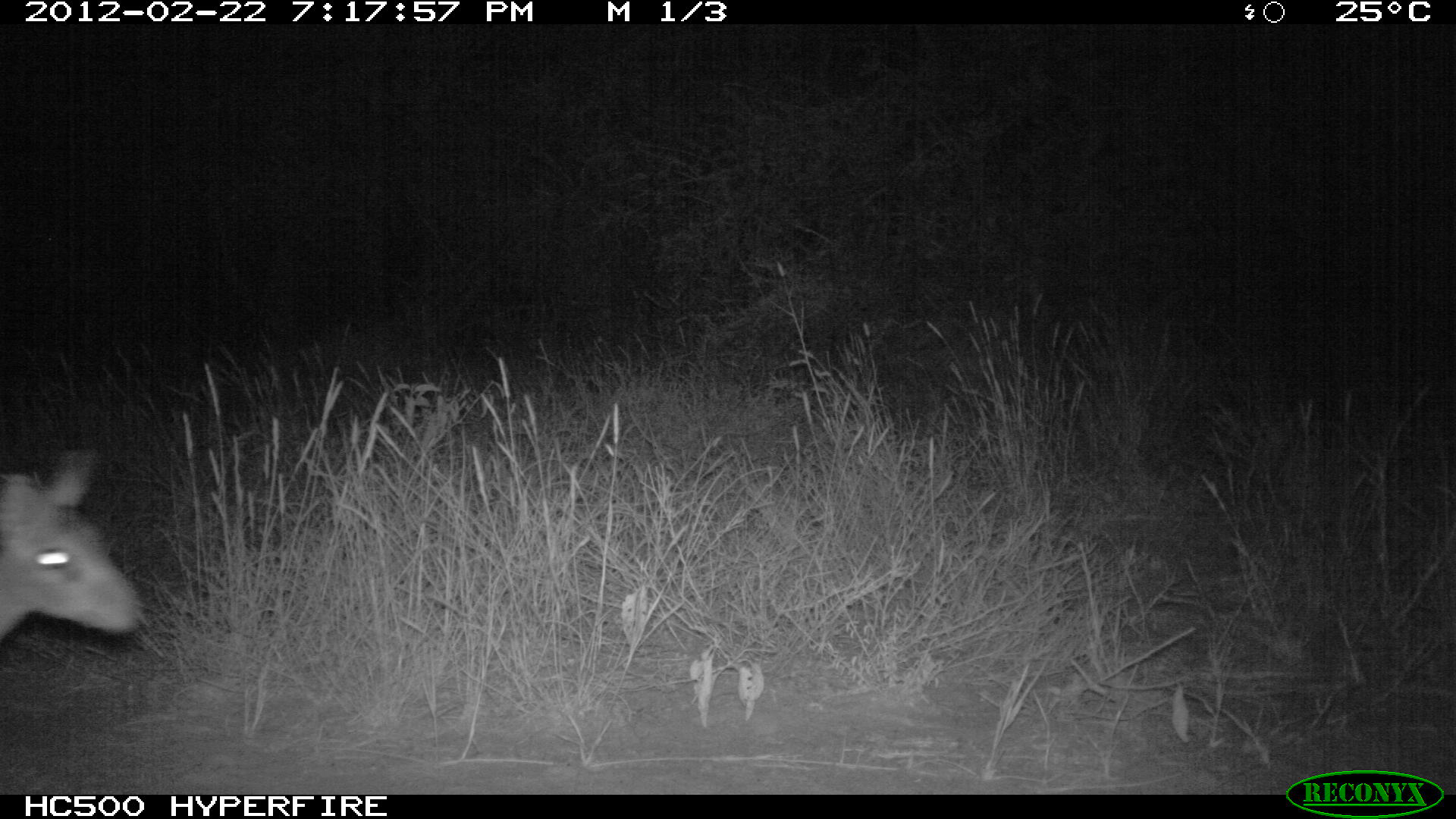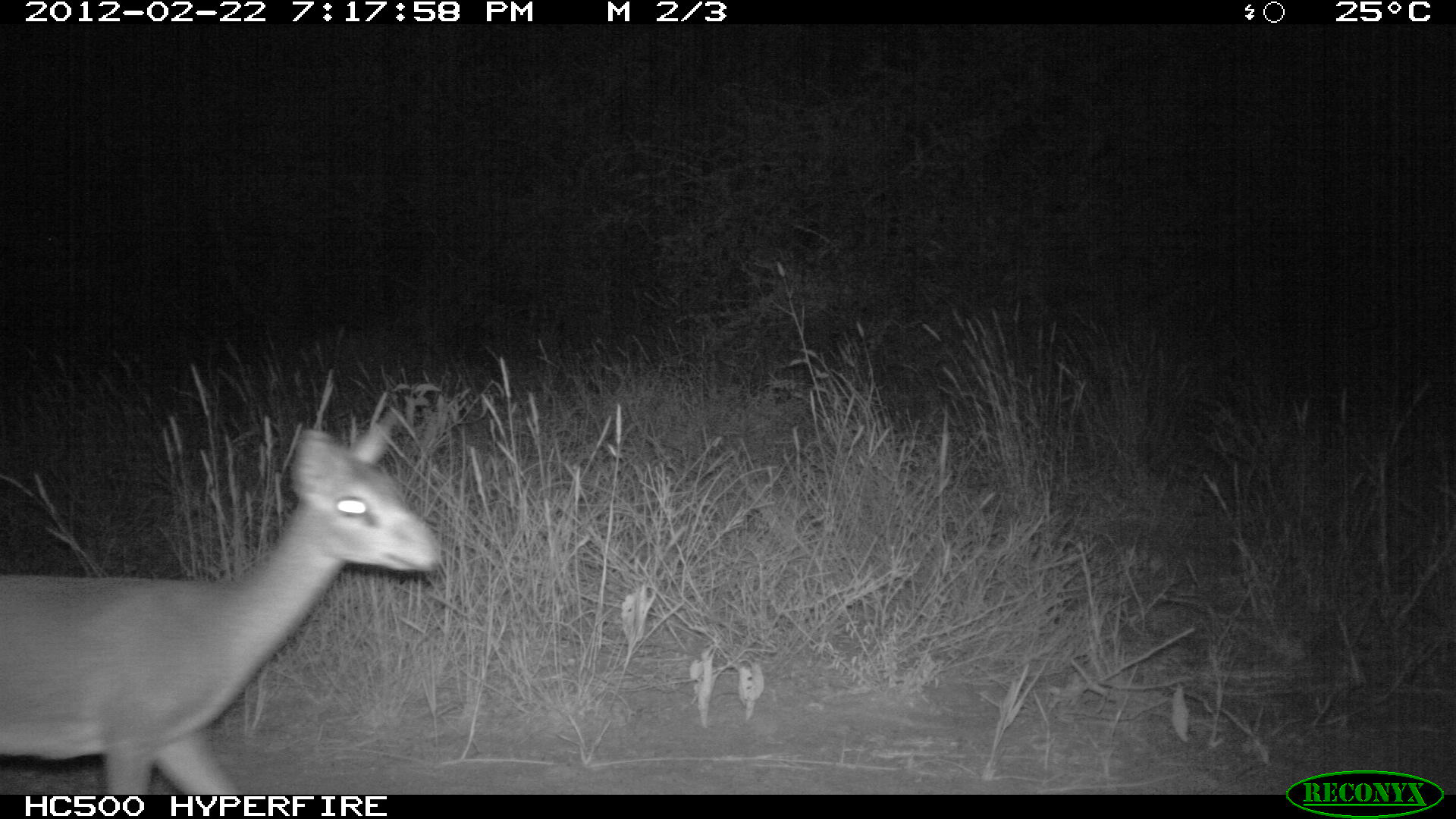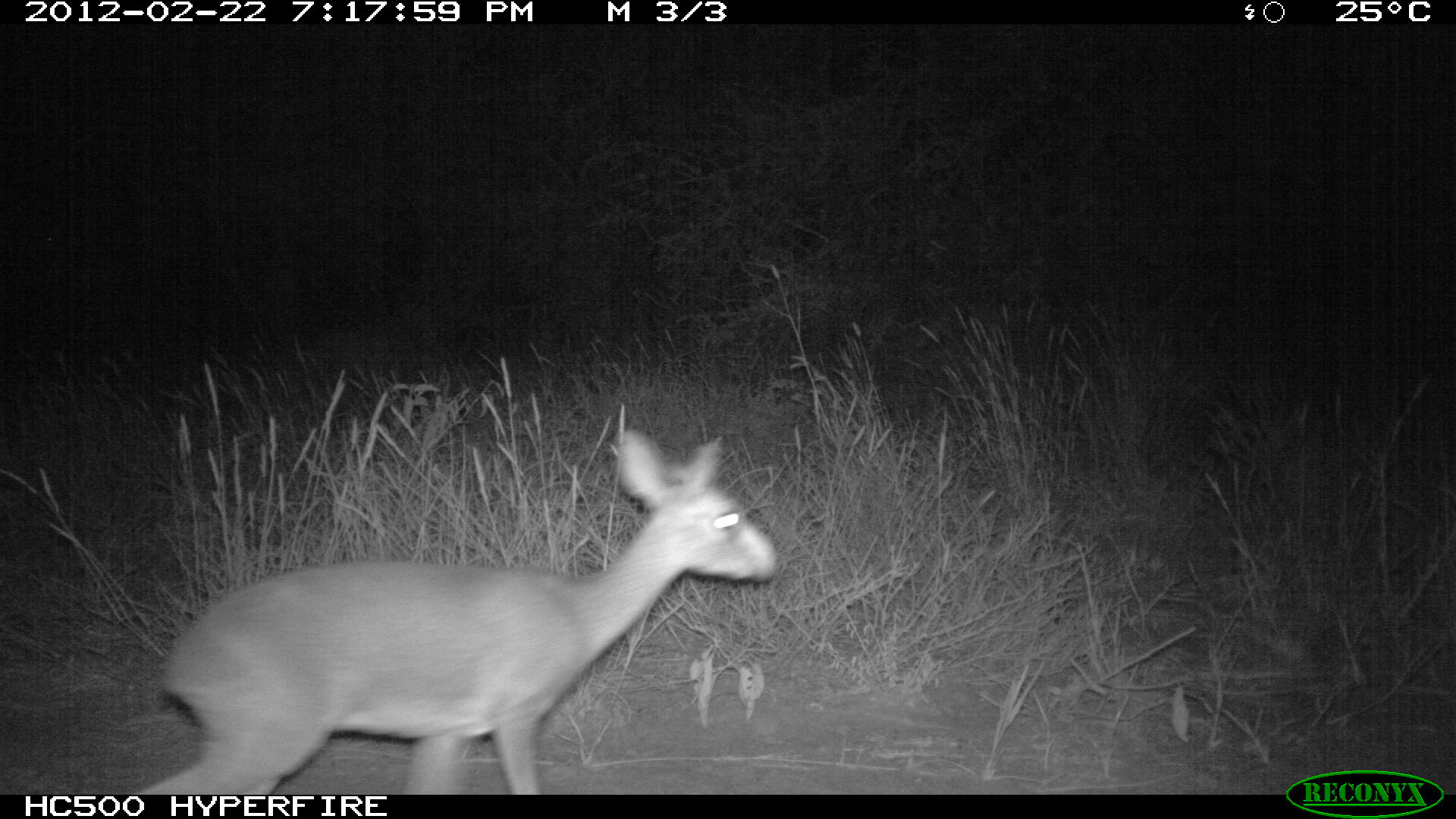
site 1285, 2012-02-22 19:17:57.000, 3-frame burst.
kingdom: Animalia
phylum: Chordata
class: Mammalia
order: Artiodactyla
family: Bovidae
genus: Madoqua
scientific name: Madoqua guentheri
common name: günther's dik-dik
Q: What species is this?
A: Madoqua guentheri (günther's dik-dik).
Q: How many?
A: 1.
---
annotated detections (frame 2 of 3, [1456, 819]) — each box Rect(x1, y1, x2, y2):
madoqua guentheri: Rect(0, 410, 450, 794)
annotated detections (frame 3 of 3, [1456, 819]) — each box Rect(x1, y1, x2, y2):
madoqua guentheri: Rect(121, 422, 777, 794)